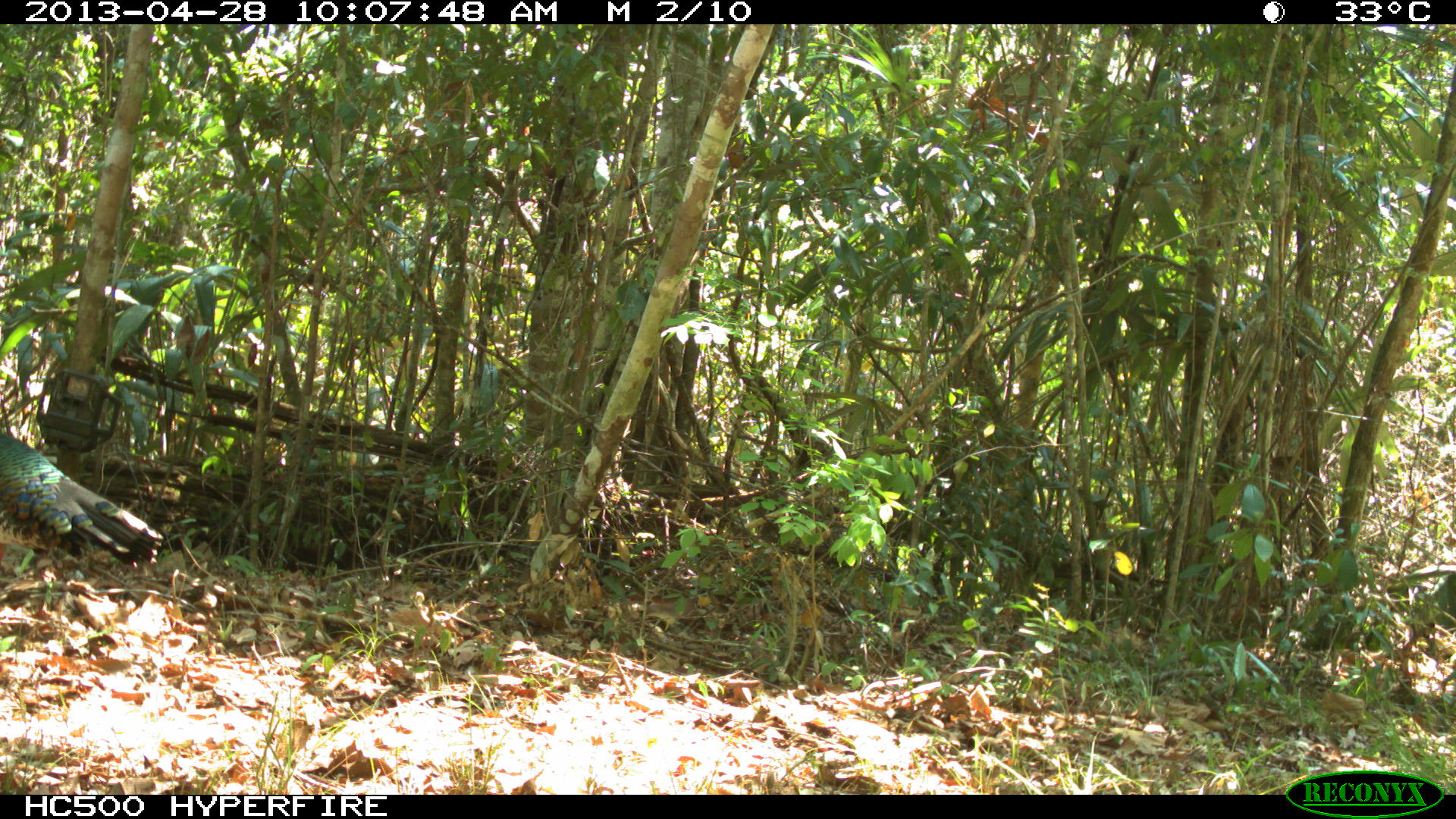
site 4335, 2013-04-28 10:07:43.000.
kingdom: Animalia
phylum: Chordata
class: Aves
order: Galliformes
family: Phasianidae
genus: Meleagris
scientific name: Meleagris ocellata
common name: ocellated turkey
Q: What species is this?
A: Meleagris ocellata (ocellated turkey).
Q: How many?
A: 1.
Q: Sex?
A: Male.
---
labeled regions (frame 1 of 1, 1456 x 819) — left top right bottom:
meleagris ocellata: 0 430 164 569